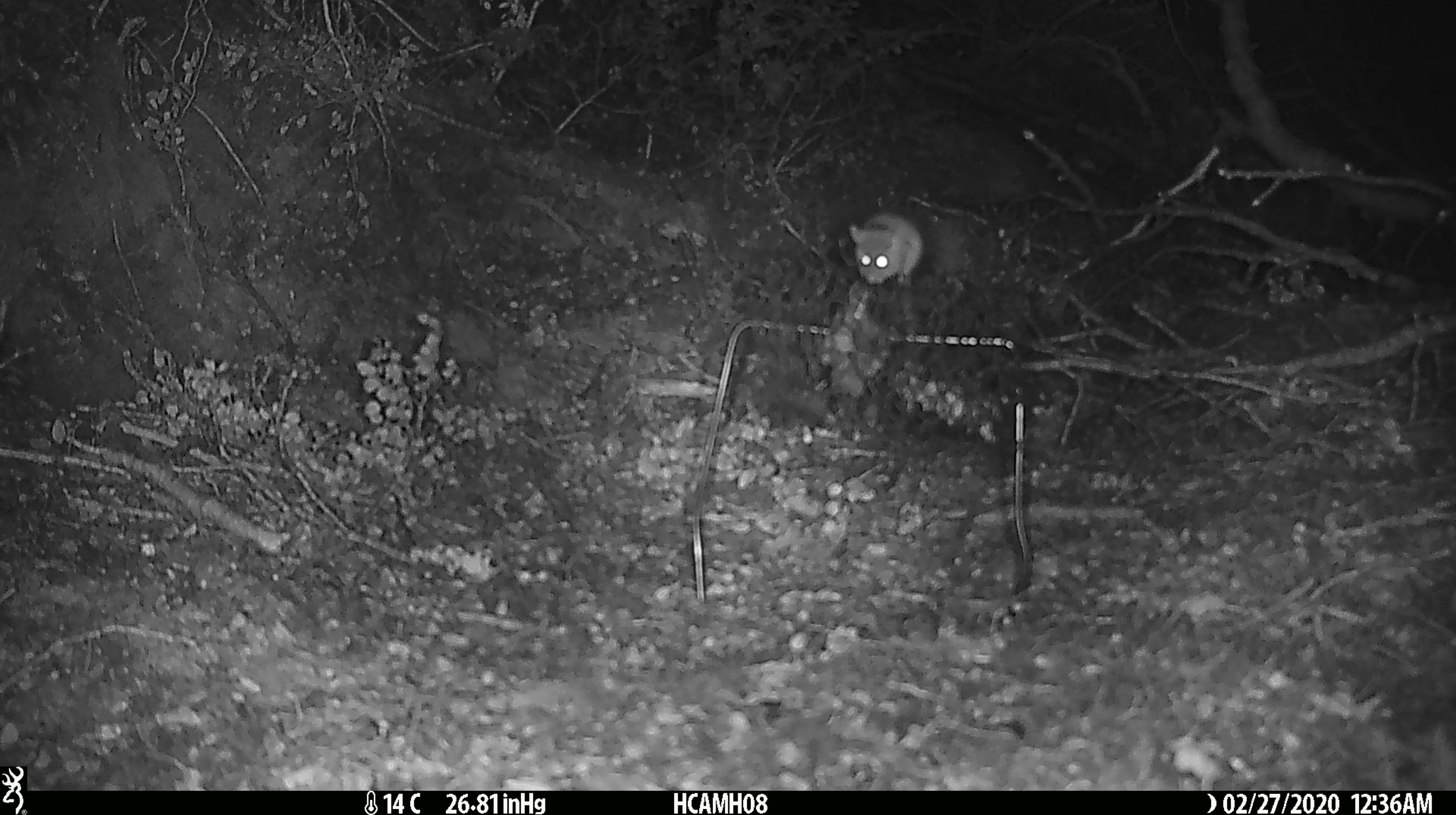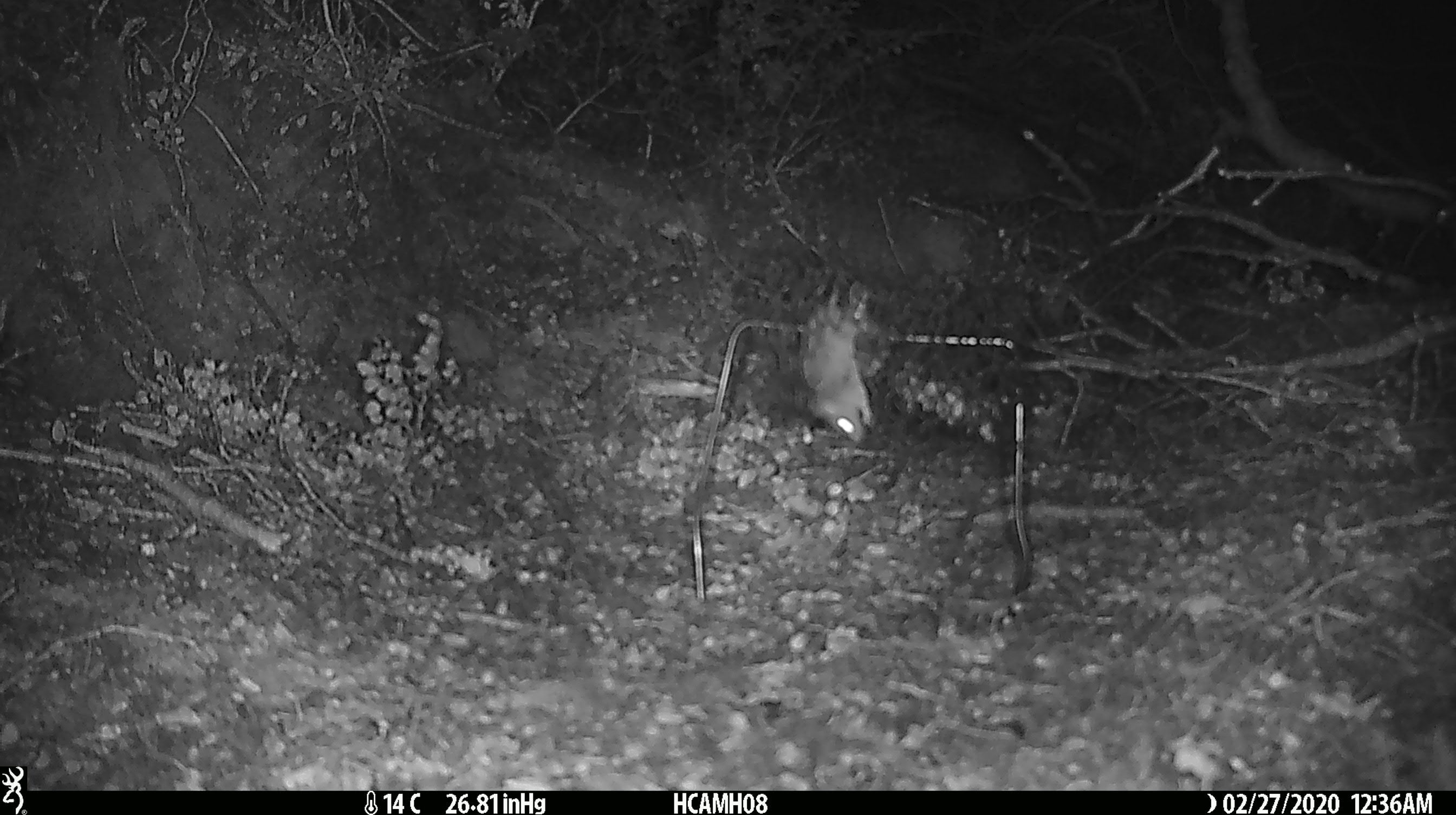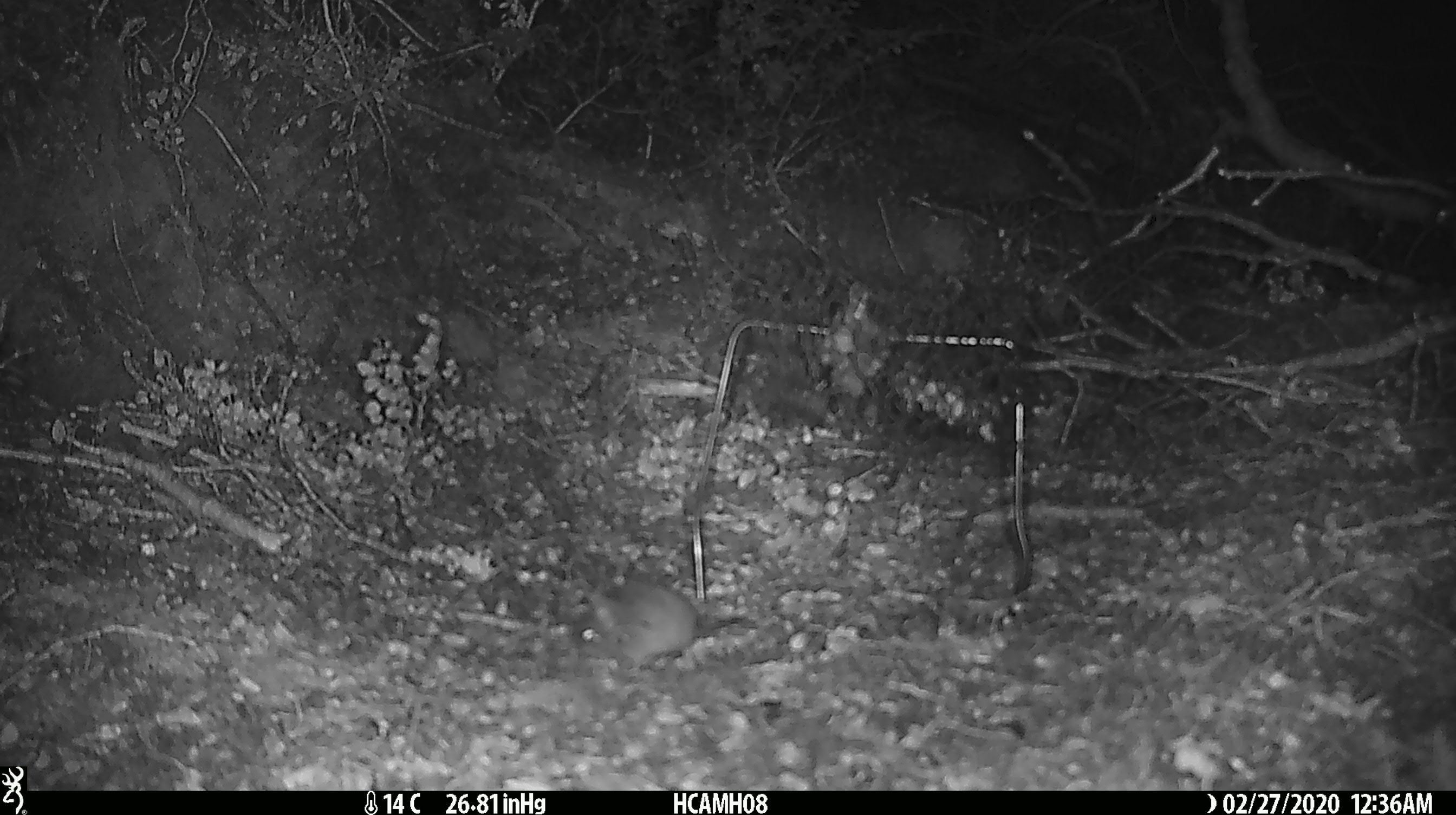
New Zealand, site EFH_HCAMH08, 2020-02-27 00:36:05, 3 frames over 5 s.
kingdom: Animalia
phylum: Chordata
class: Mammalia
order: Rodentia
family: Muridae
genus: Mus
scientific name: Mus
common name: mouse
Mouse (Mus).